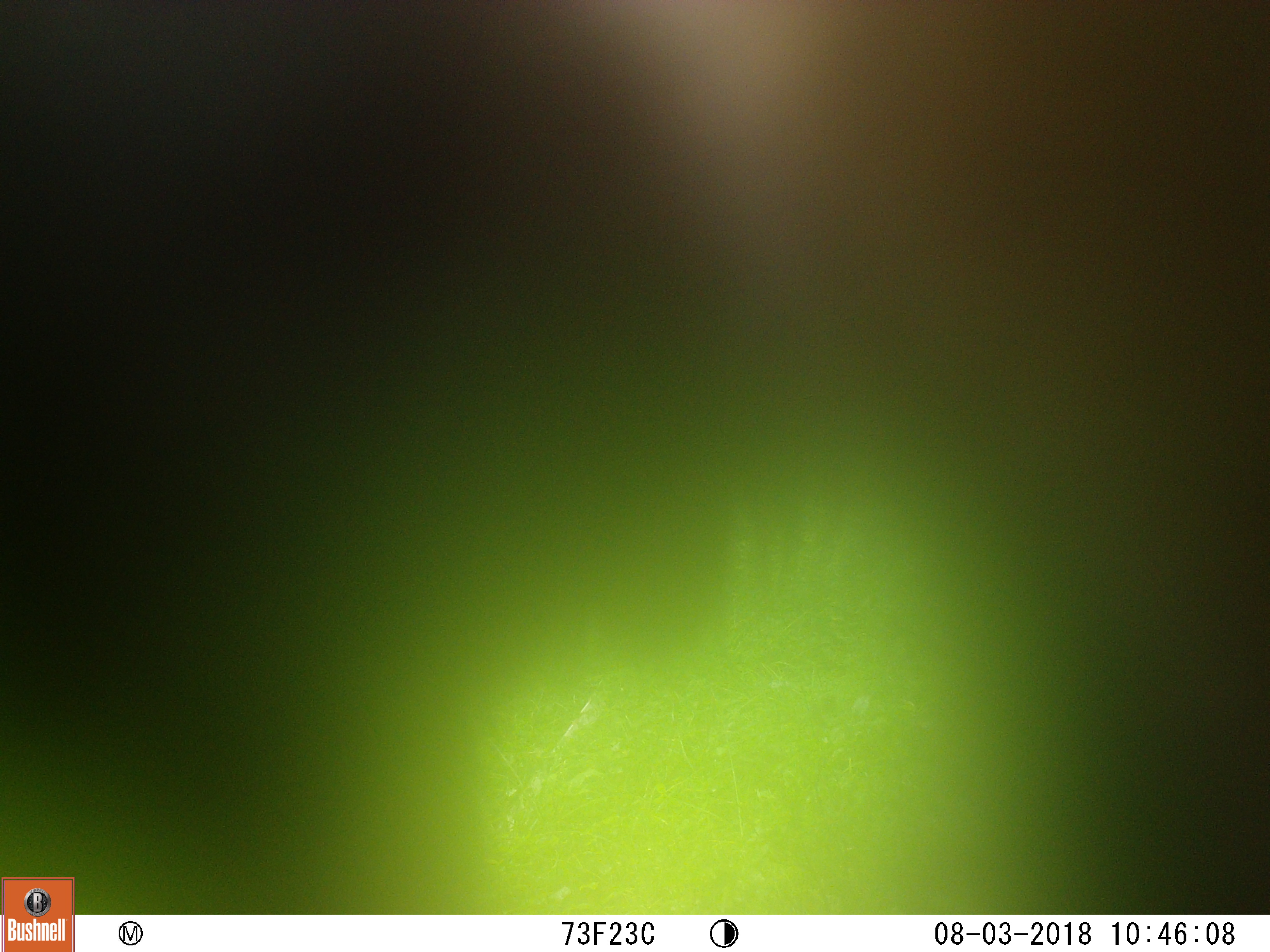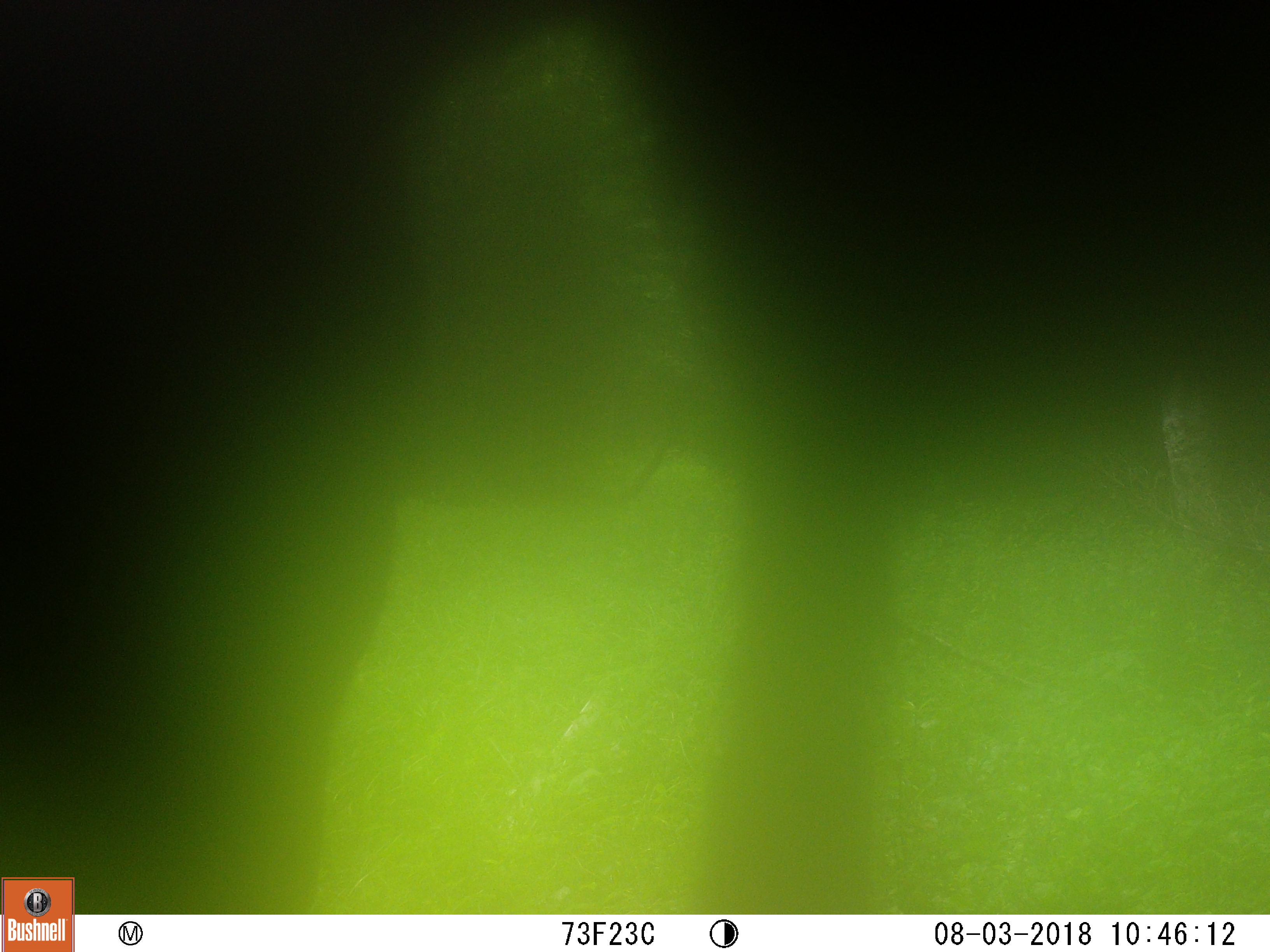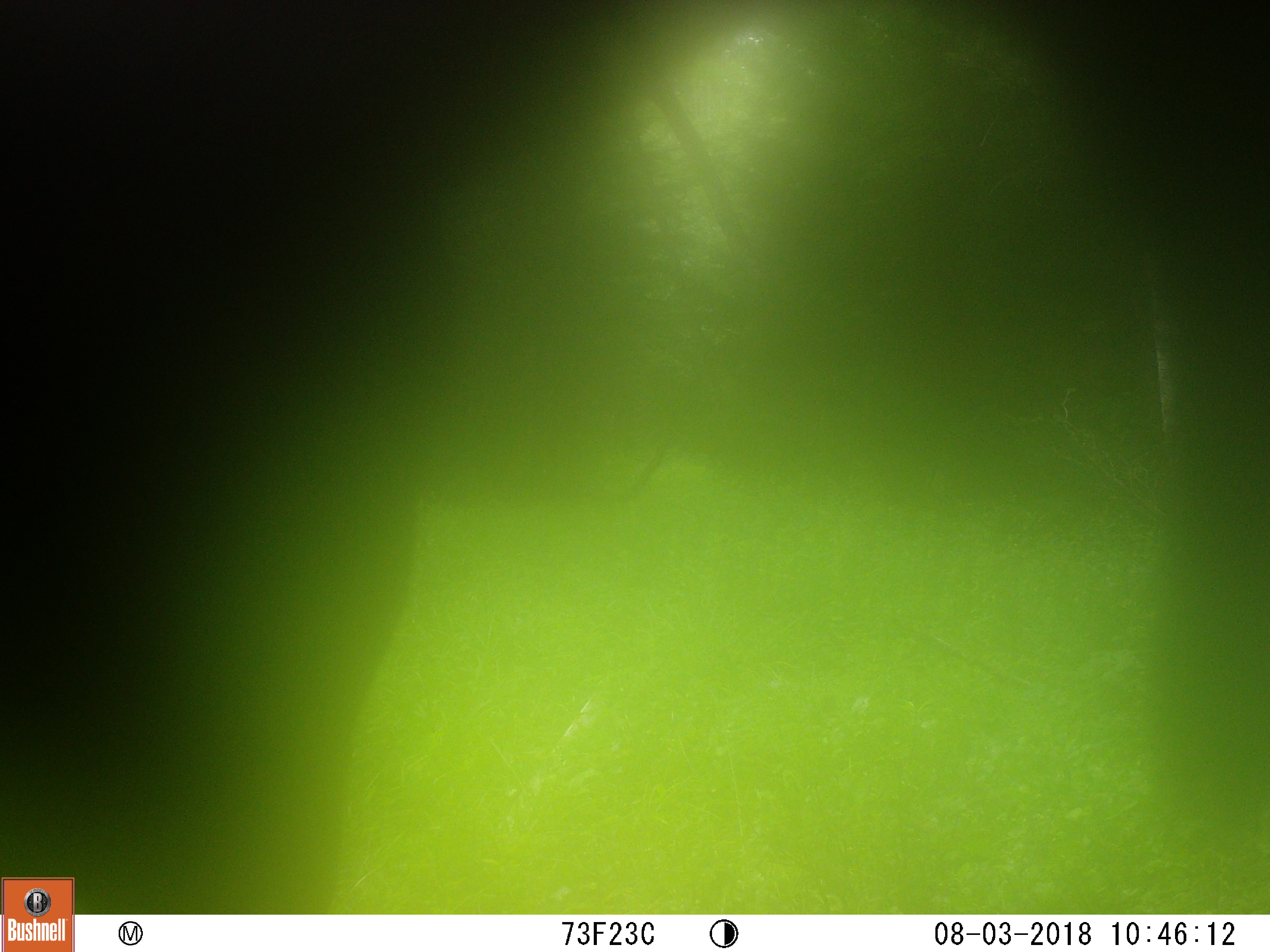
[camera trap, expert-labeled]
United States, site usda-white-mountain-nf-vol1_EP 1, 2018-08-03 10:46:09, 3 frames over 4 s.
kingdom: Animalia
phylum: Chordata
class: Mammalia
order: Artiodactyla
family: Cervidae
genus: Alces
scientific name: Alces alces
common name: moose